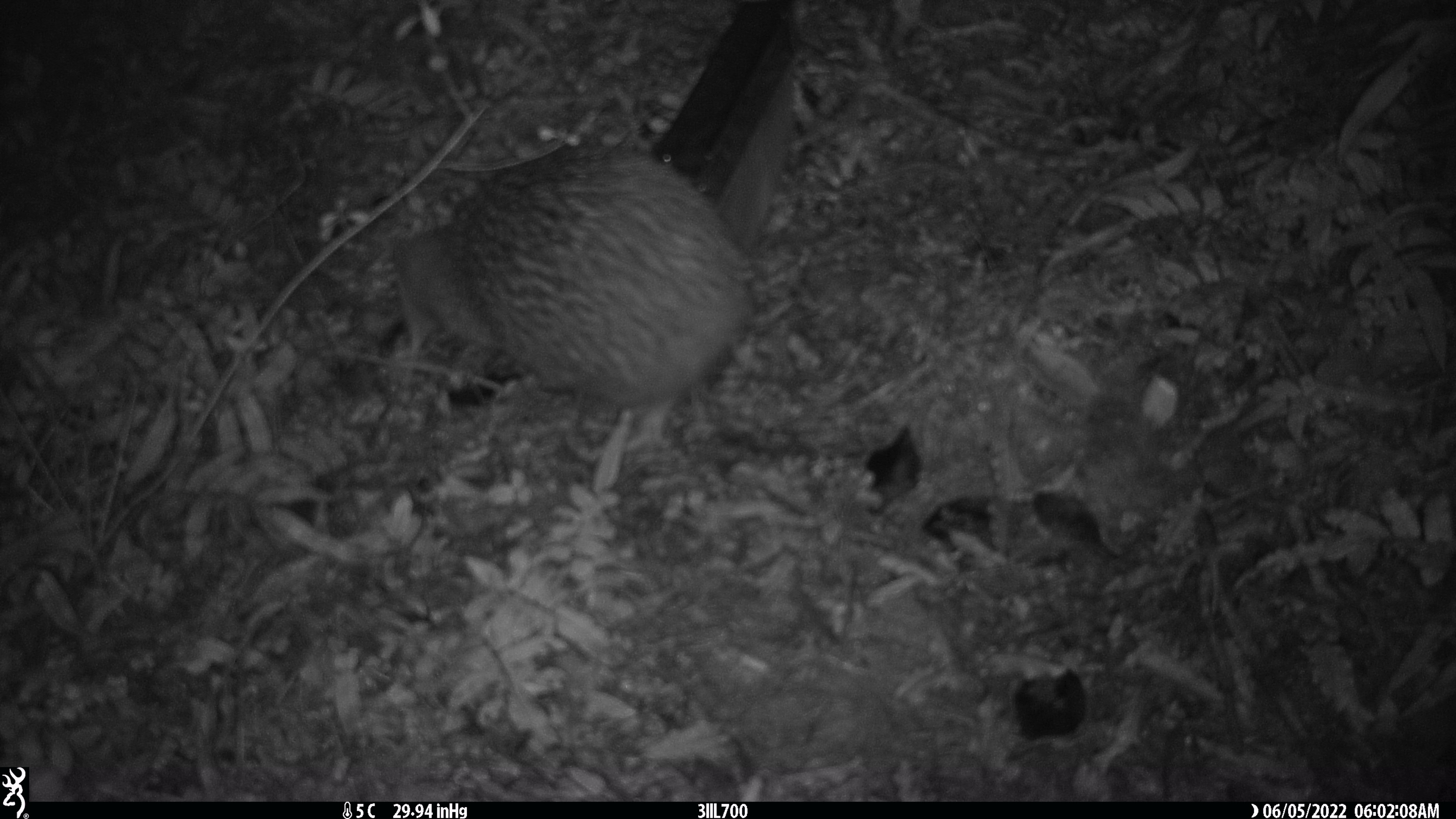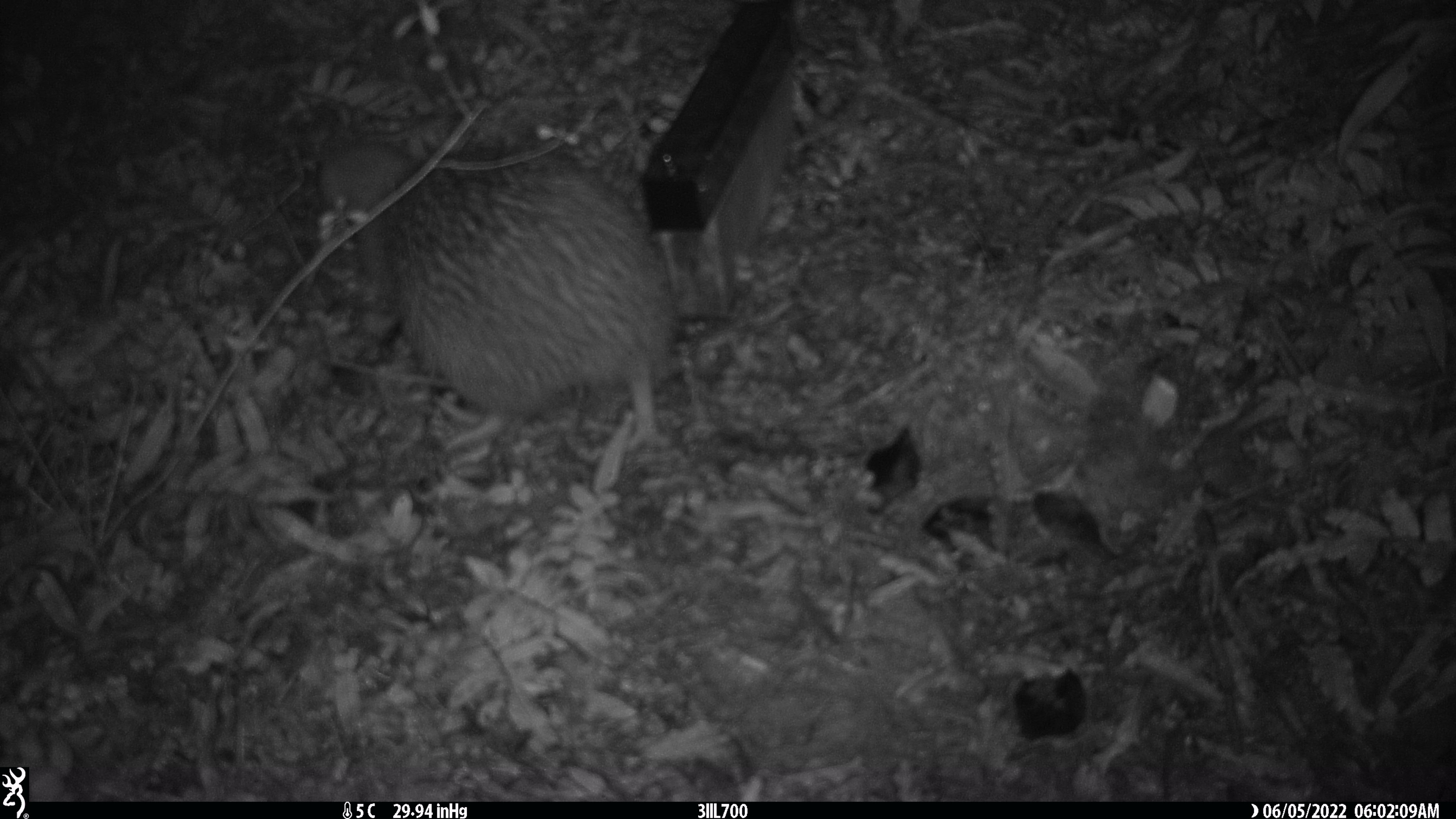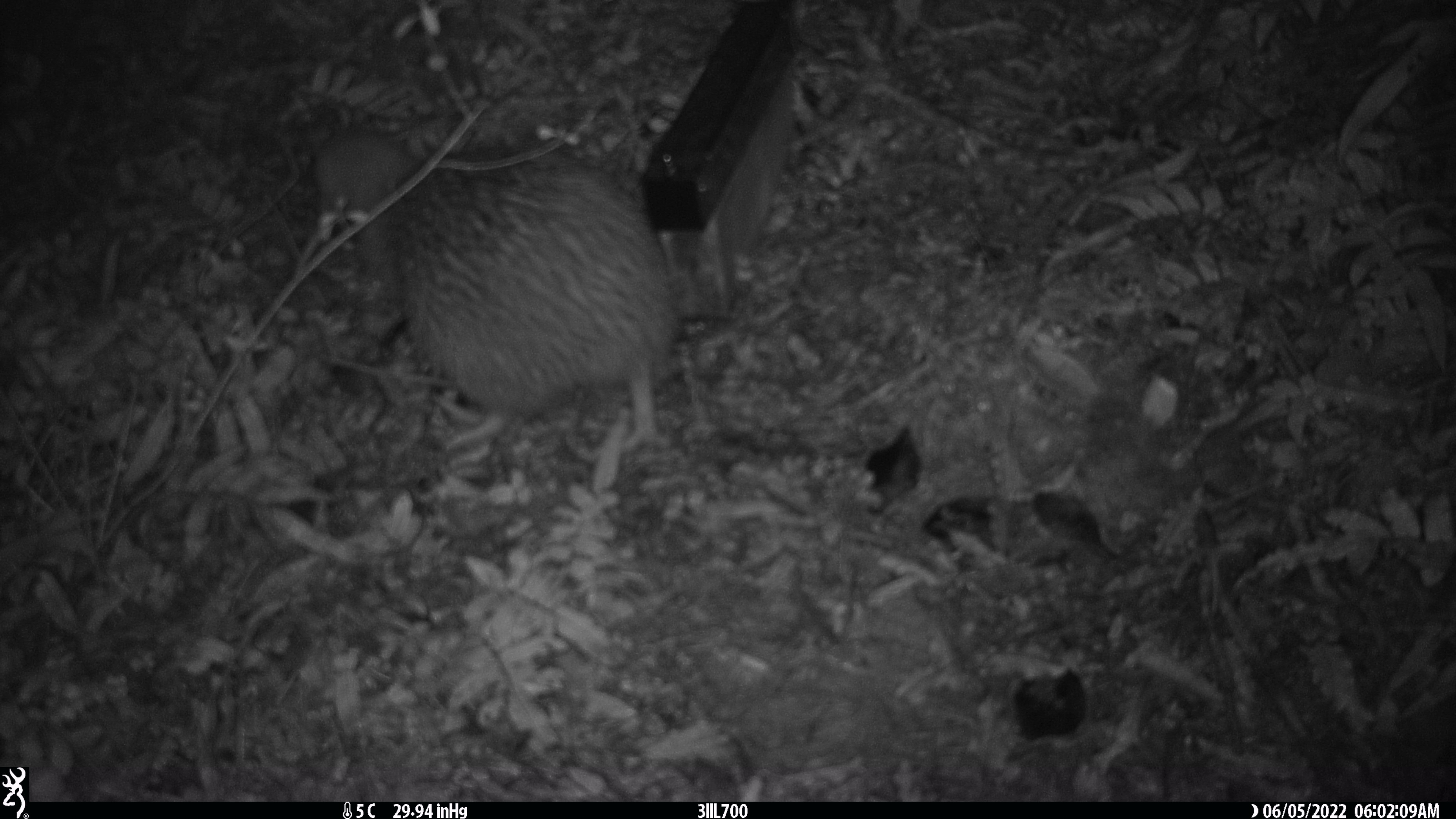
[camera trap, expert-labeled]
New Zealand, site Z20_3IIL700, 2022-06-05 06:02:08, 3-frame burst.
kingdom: Animalia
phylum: Chordata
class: Aves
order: Apterygiformes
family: Apterygidae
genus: Apteryx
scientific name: Apteryx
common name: kiwi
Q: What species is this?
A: Kiwi (Apteryx).